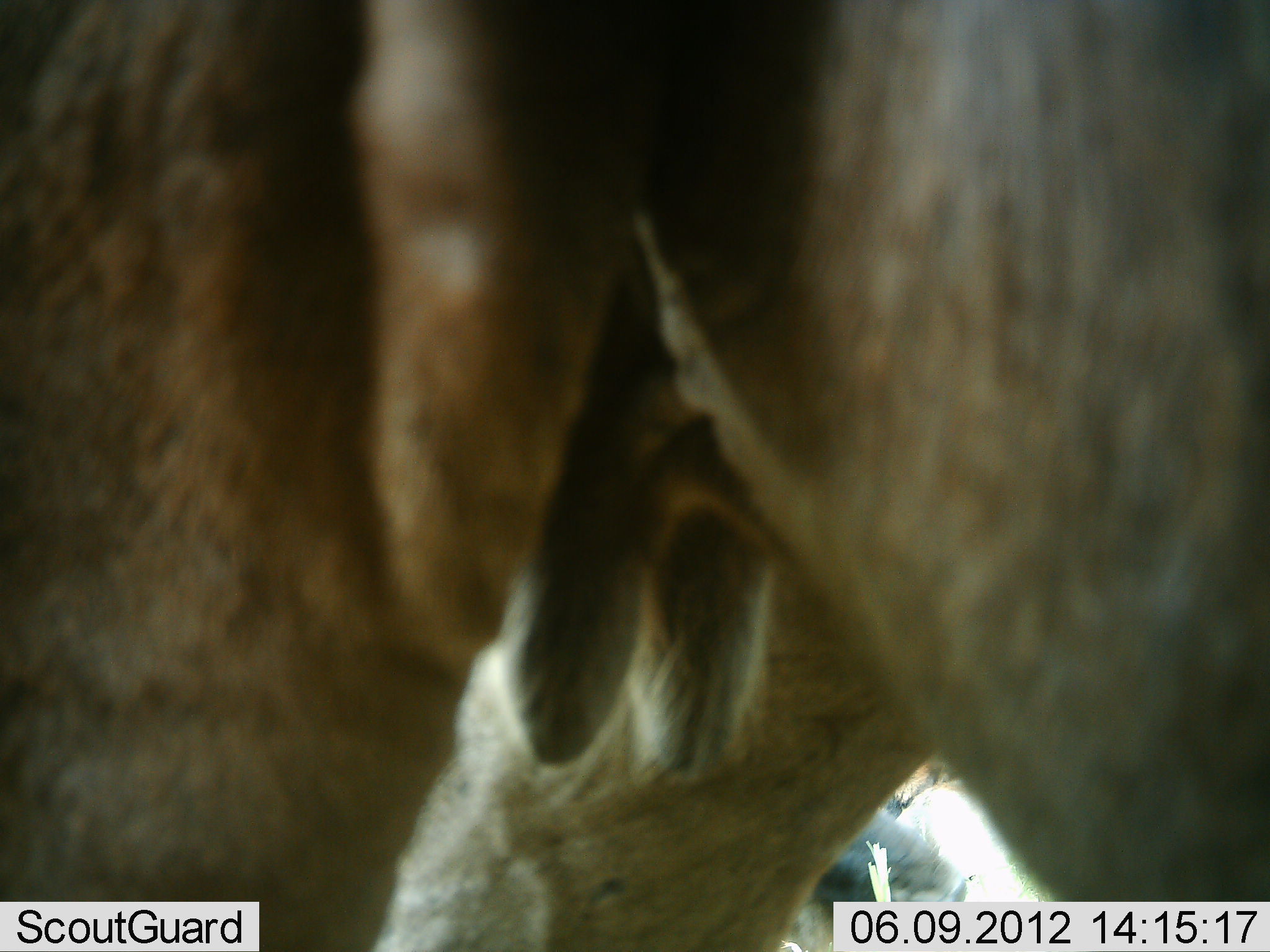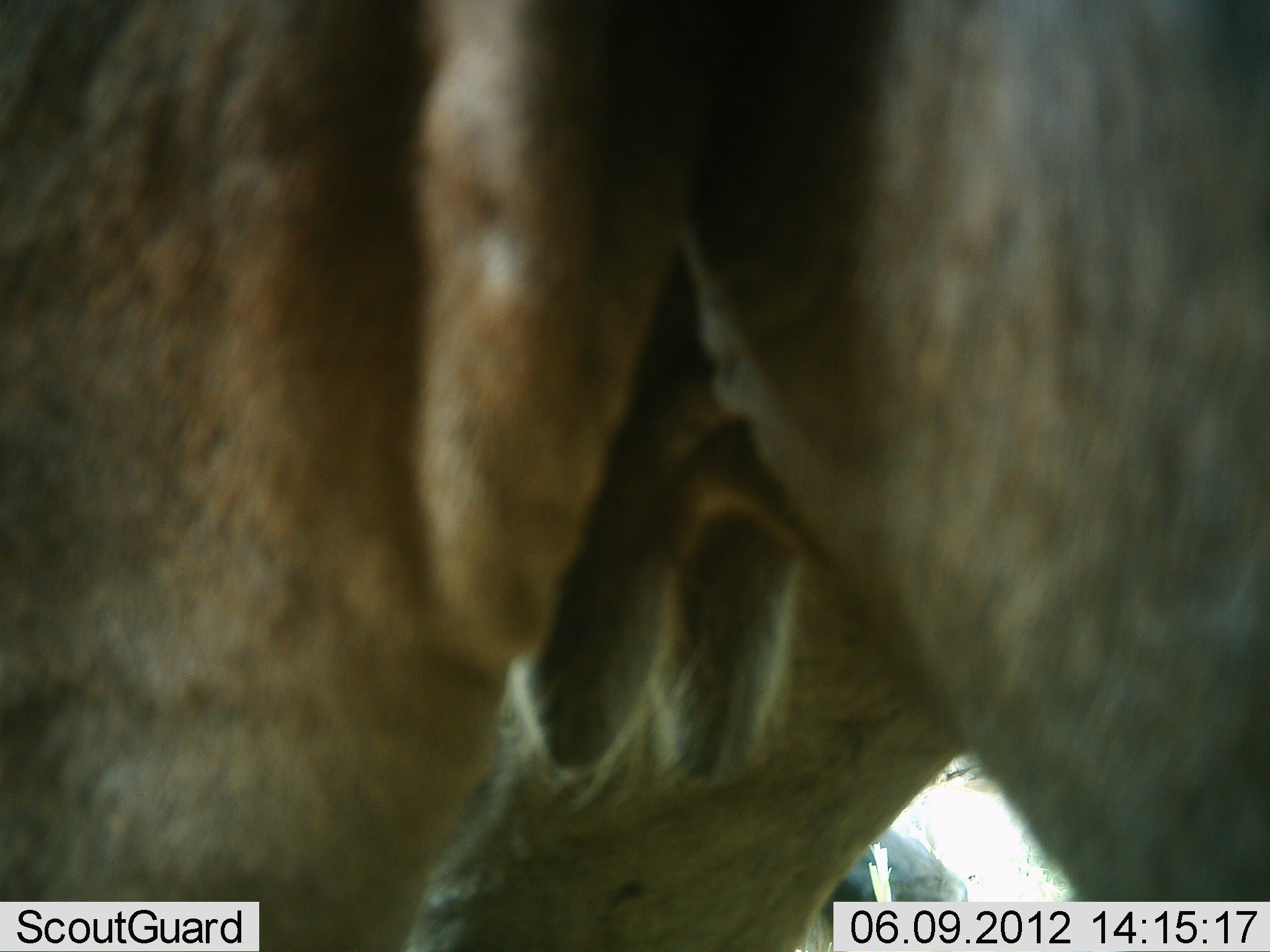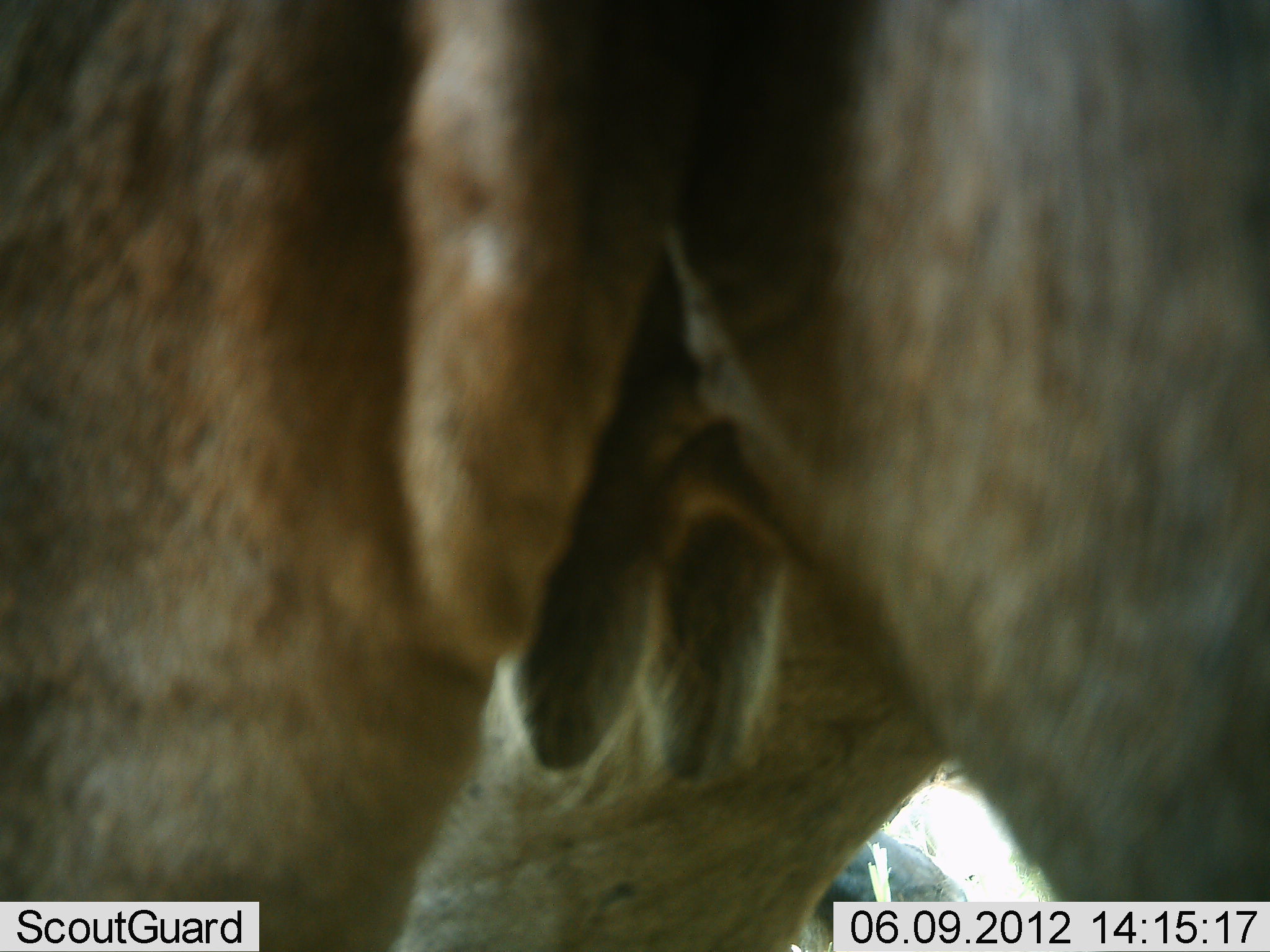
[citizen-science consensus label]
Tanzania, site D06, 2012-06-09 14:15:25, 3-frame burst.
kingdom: Animalia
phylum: Chordata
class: Mammalia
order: Artiodactyla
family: Bovidae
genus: Connochaetes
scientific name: Connochaetes taurinus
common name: blue wildebeest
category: wildebeest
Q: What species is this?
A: Wildebeest (blue wildebeest) (Connochaetes taurinus).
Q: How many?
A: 2.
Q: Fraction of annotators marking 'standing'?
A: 100%.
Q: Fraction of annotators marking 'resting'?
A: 40%.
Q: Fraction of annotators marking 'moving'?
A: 0%.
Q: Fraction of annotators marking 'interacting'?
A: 0%.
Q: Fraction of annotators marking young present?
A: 0%.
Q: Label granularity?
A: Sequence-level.